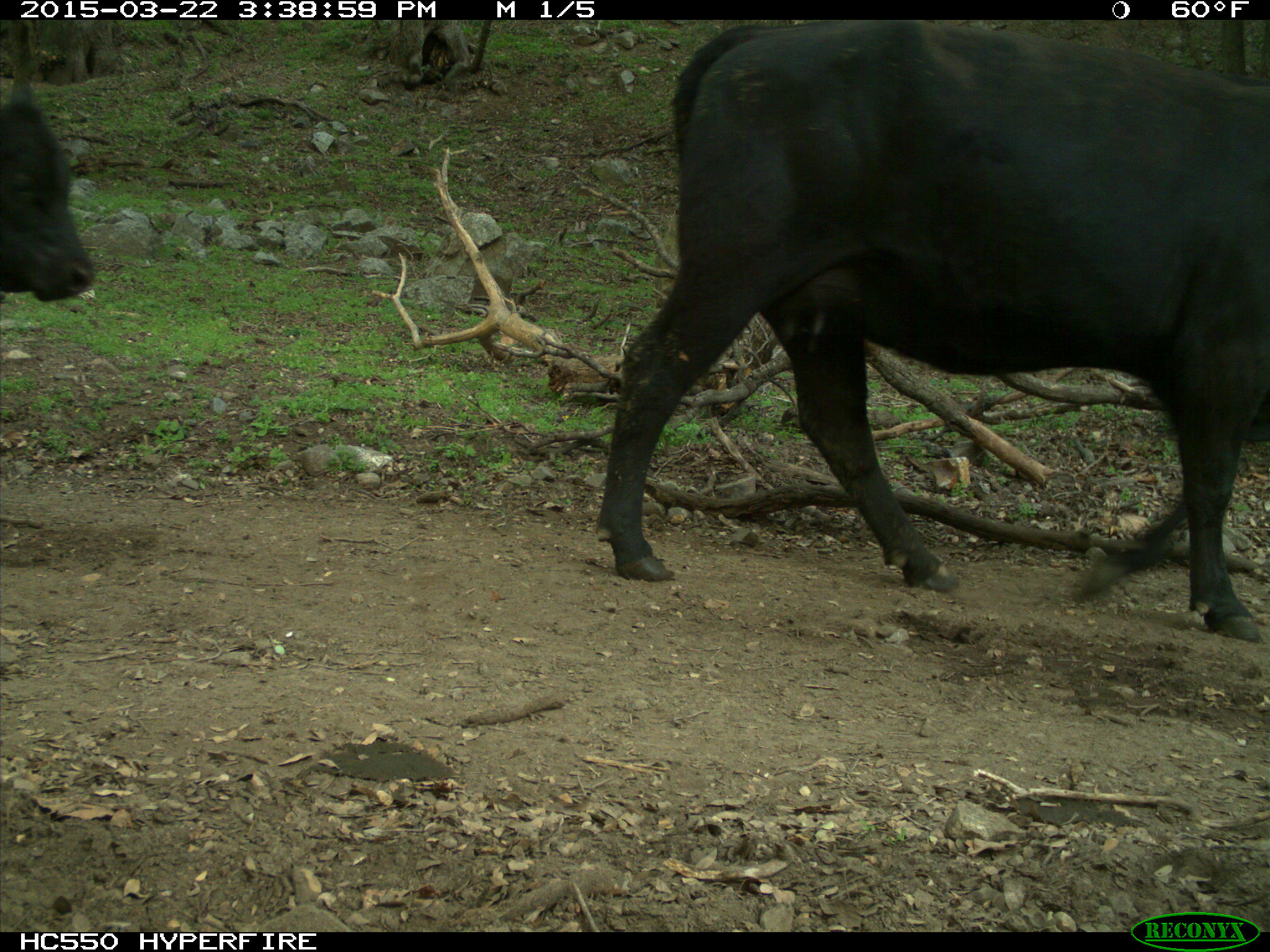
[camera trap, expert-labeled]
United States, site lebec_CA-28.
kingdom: Animalia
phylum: Chordata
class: Mammalia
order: Artiodactyla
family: Bovidae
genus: Bos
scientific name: Bos taurus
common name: domestic cow